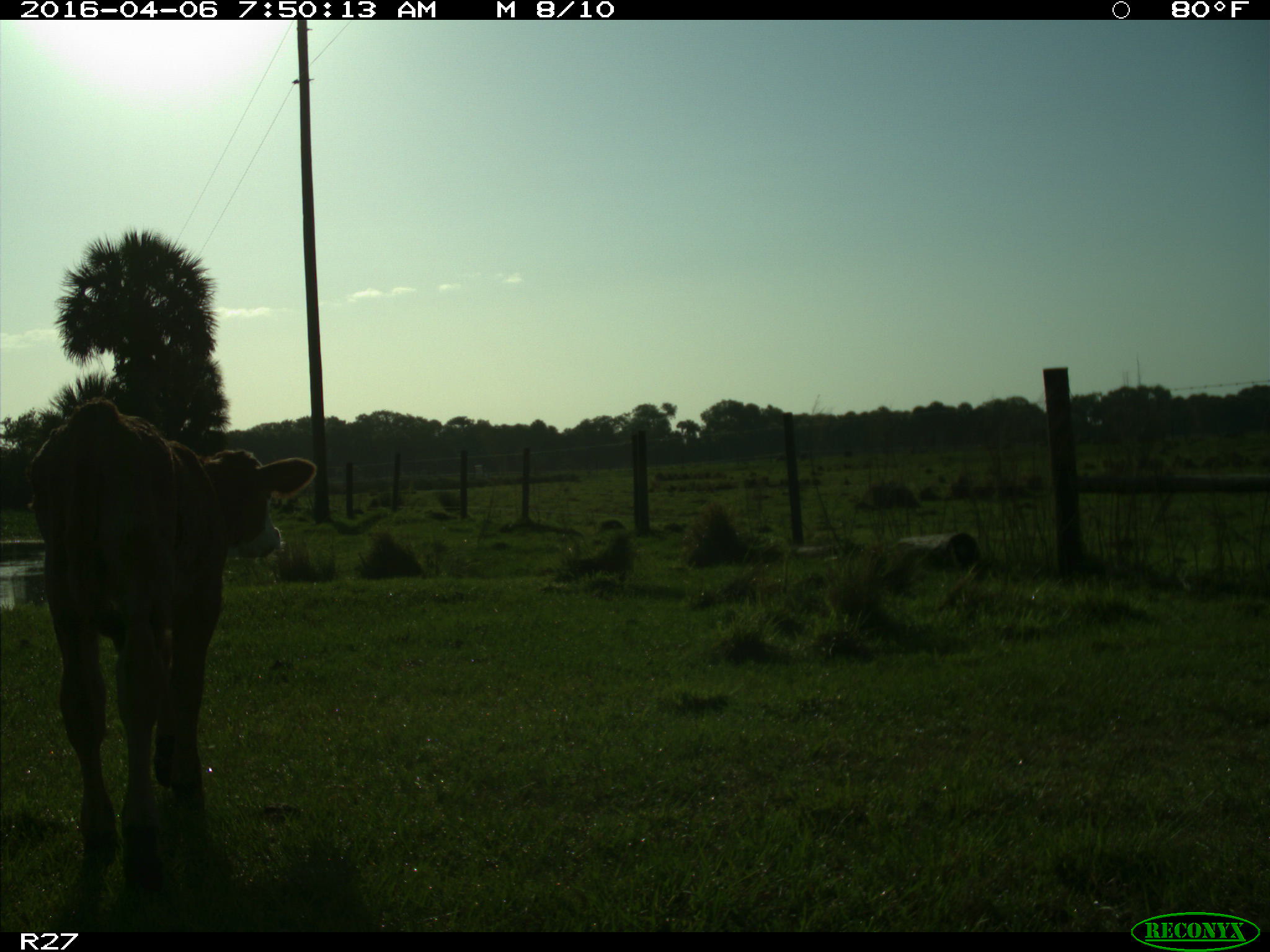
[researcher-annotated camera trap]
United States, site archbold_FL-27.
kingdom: Animalia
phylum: Chordata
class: Mammalia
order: Artiodactyla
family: Bovidae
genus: Bos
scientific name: Bos taurus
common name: domestic cow